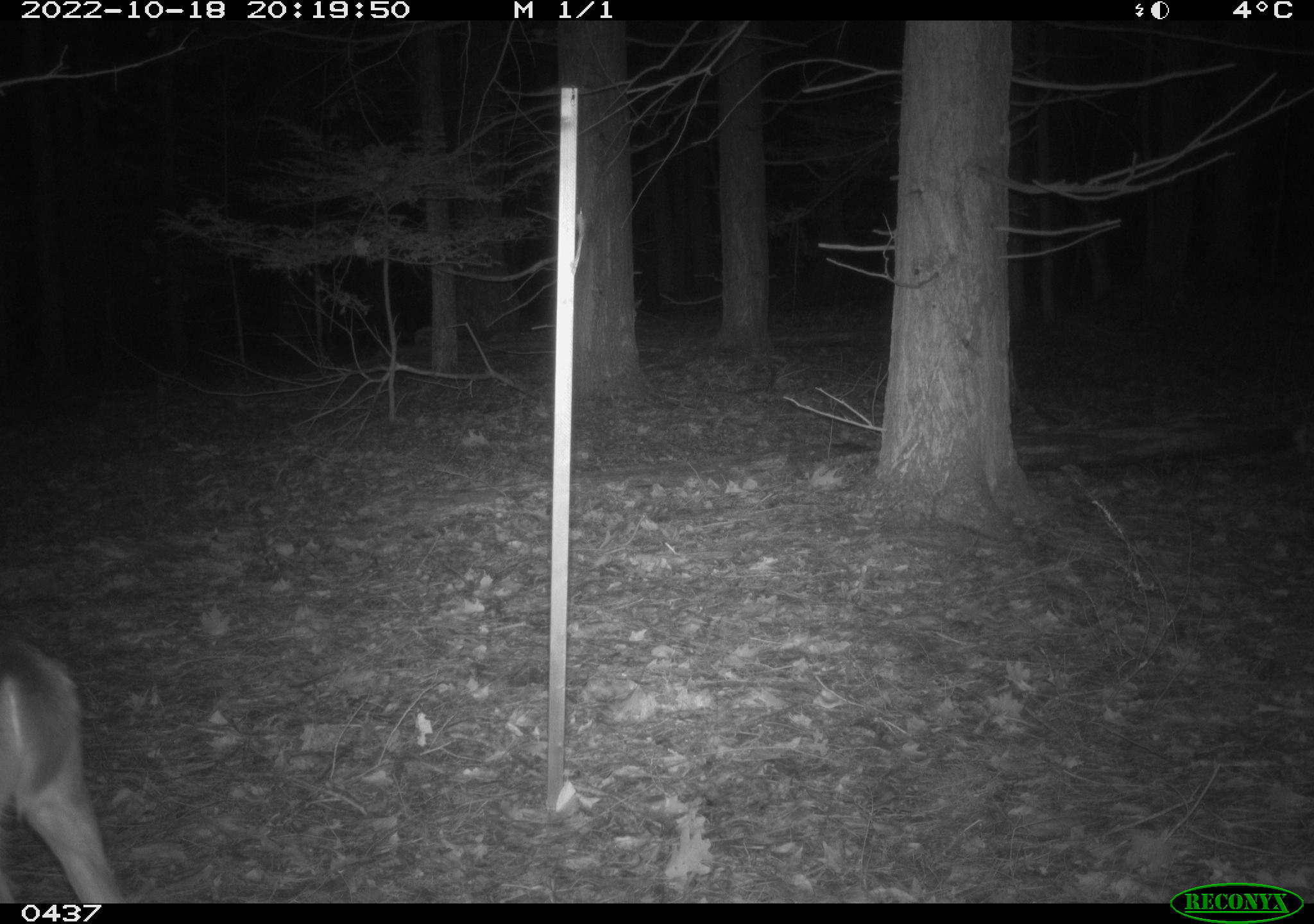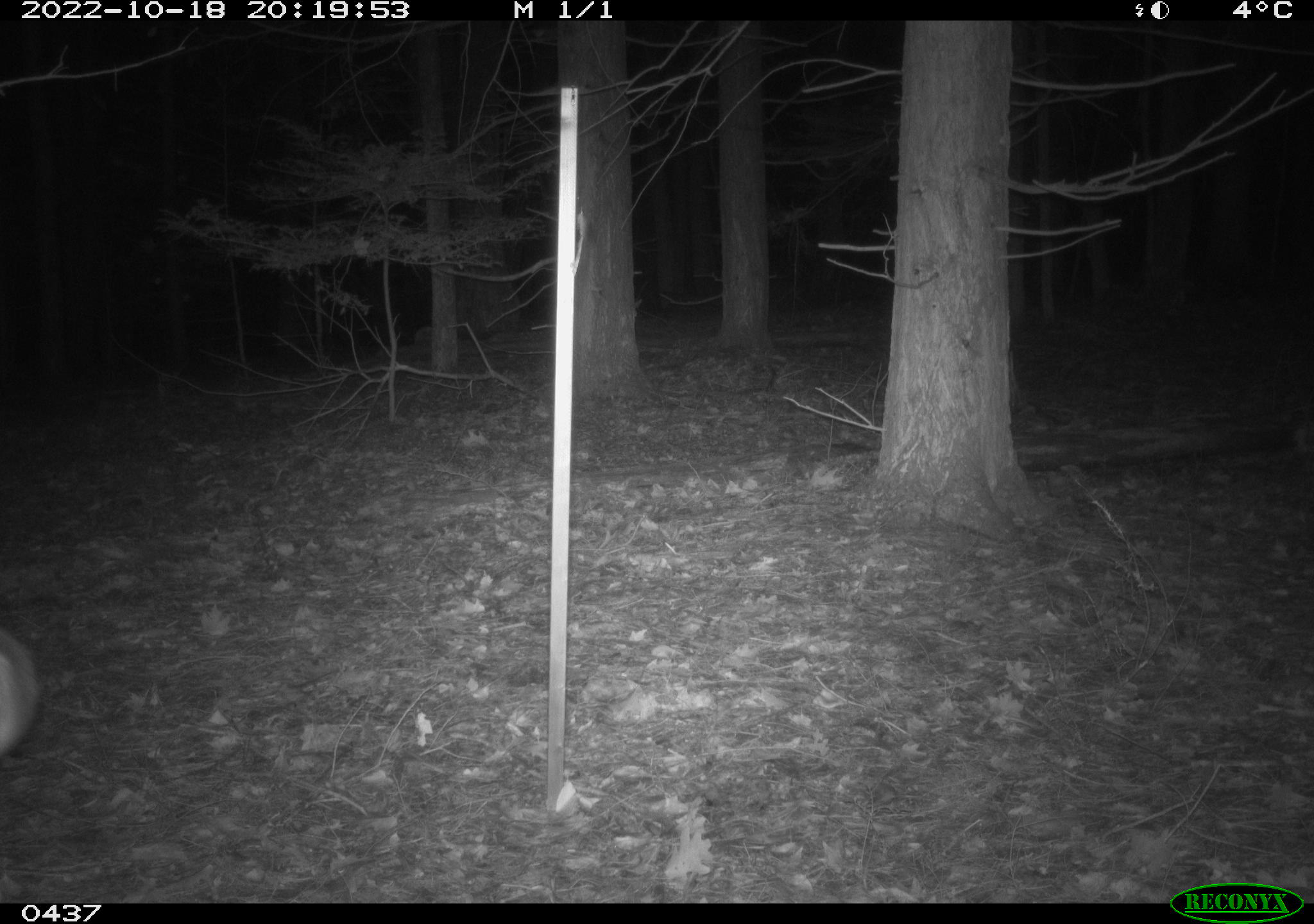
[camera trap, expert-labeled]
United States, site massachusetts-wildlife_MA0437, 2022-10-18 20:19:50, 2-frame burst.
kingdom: Animalia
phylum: Chordata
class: Mammalia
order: Artiodactyla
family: Cervidae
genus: Odocoileus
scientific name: Odocoileus virginianus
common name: white-tailed deer